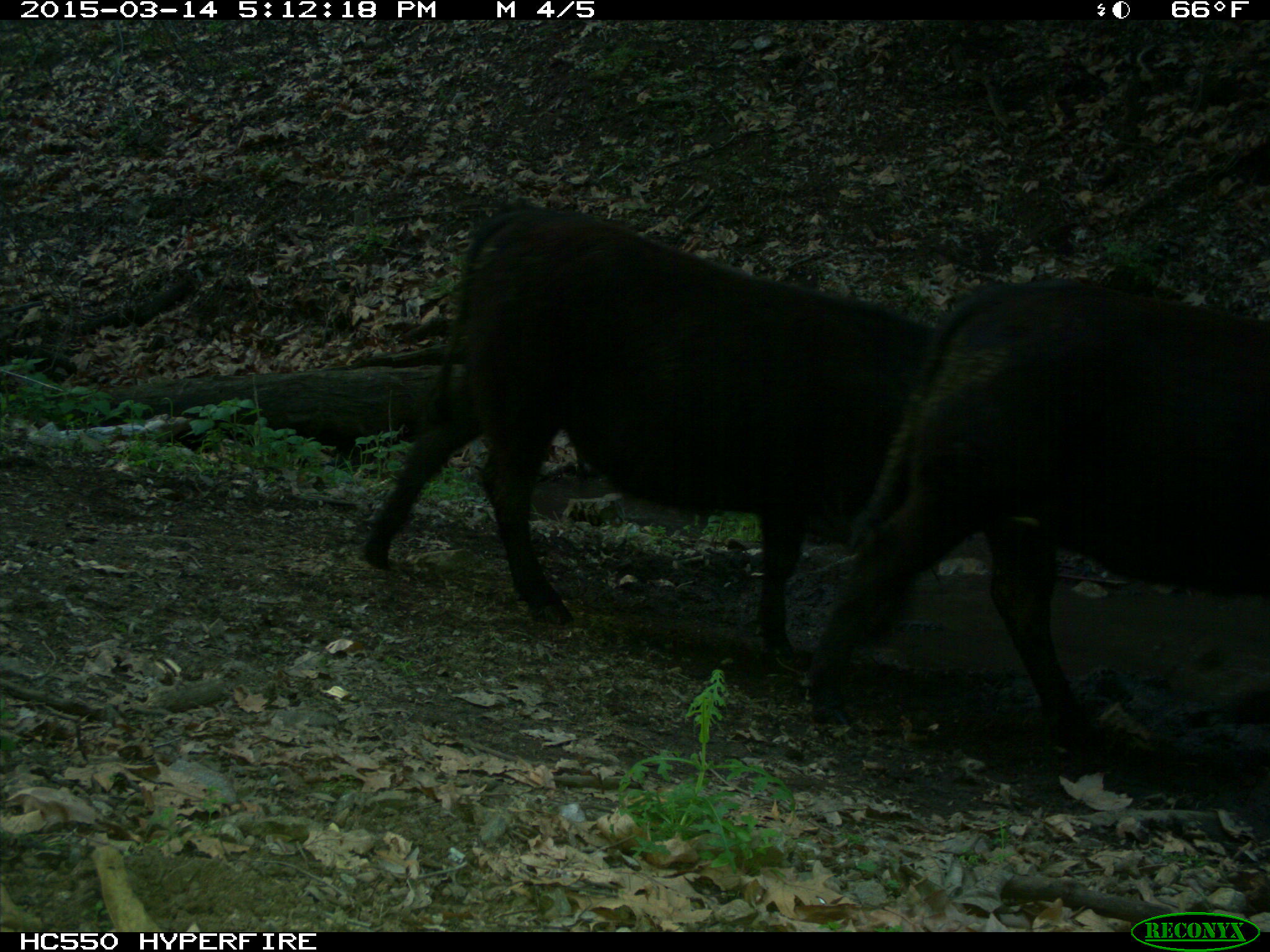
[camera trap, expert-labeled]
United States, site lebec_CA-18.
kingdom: Animalia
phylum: Chordata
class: Mammalia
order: Artiodactyla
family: Bovidae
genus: Bos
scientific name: Bos taurus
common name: domestic cow